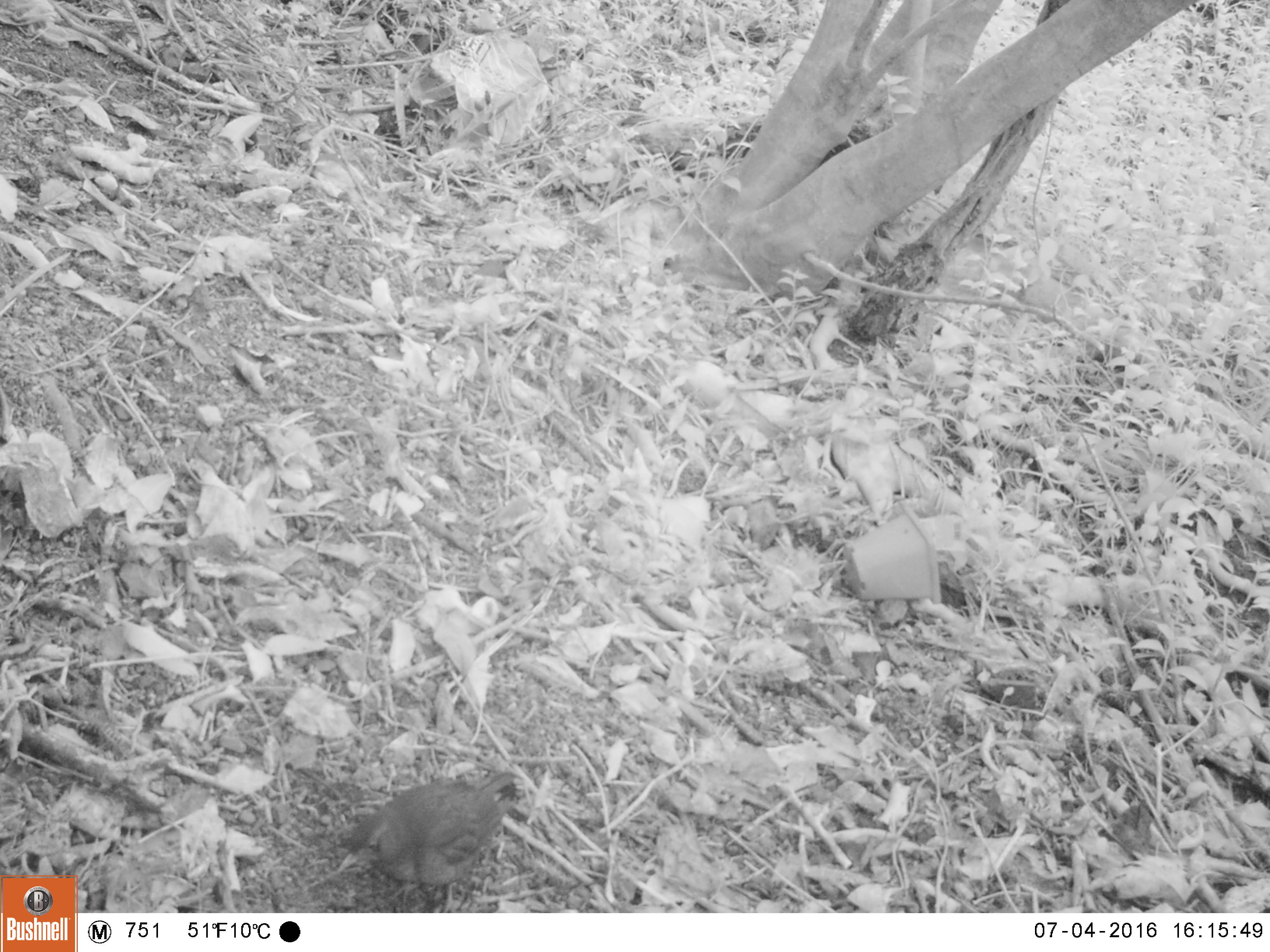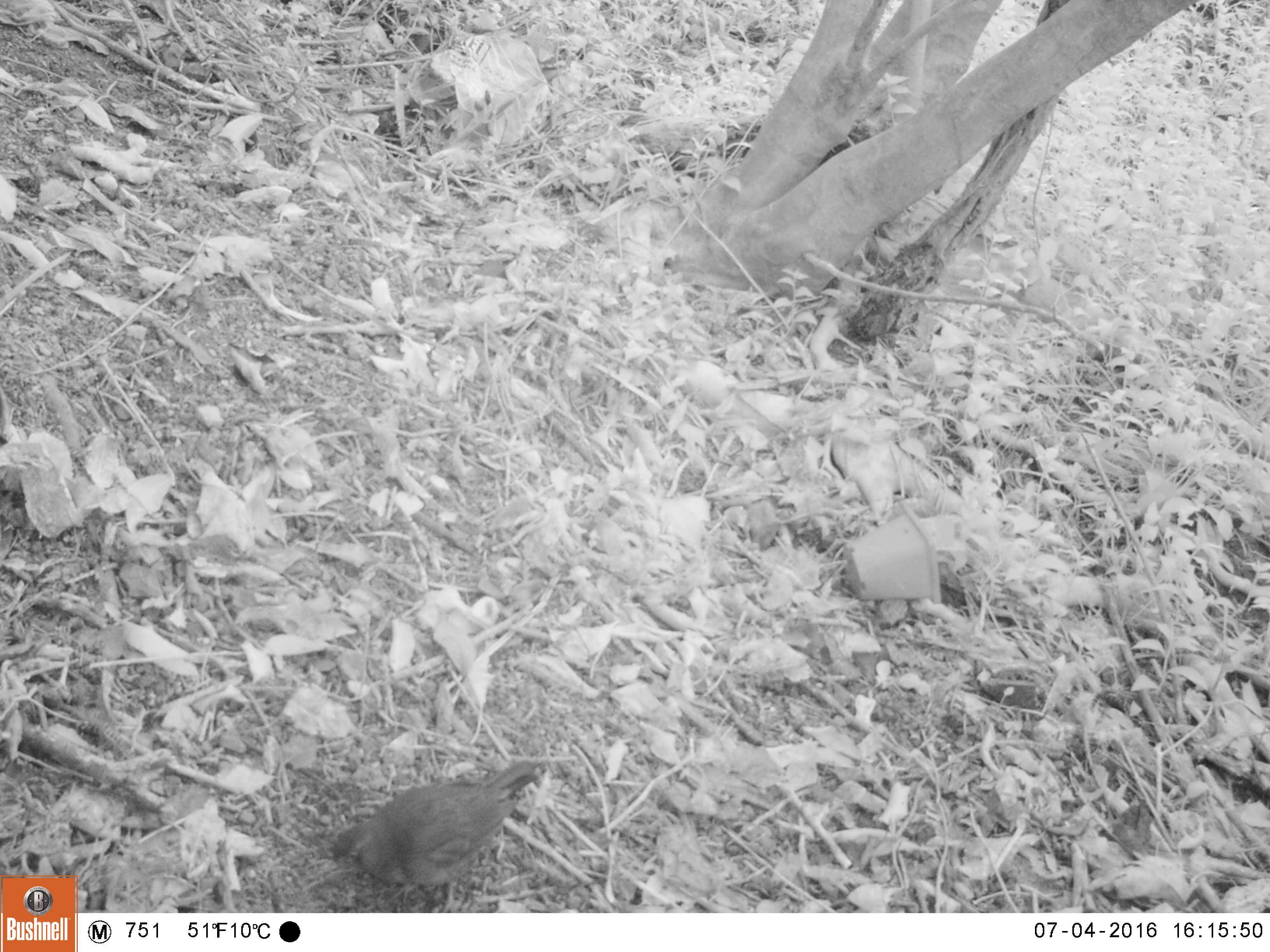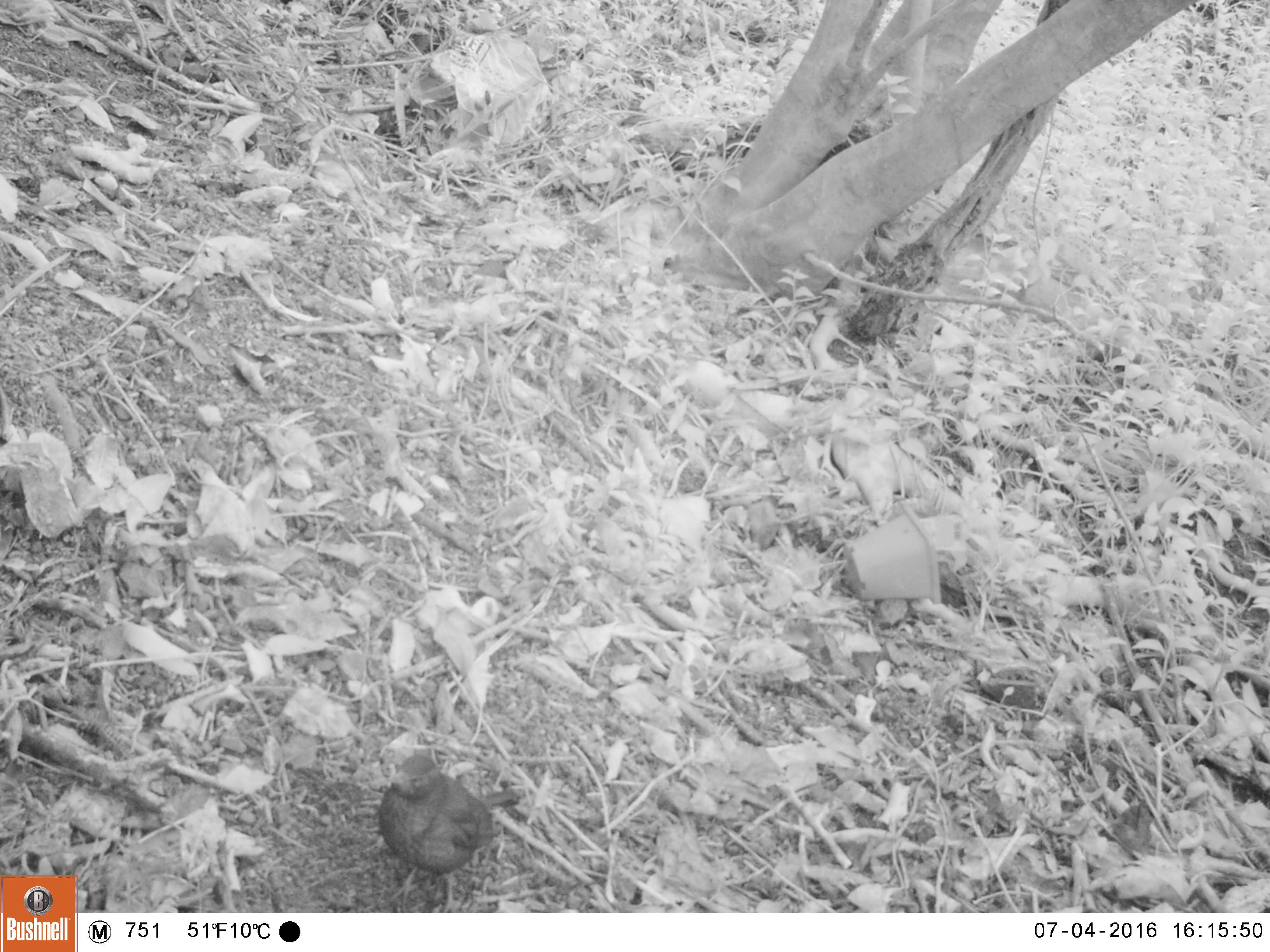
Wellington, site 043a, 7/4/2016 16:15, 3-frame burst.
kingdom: Animalia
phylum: Chordata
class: Aves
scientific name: Aves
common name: bird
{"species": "bird (Aves)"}